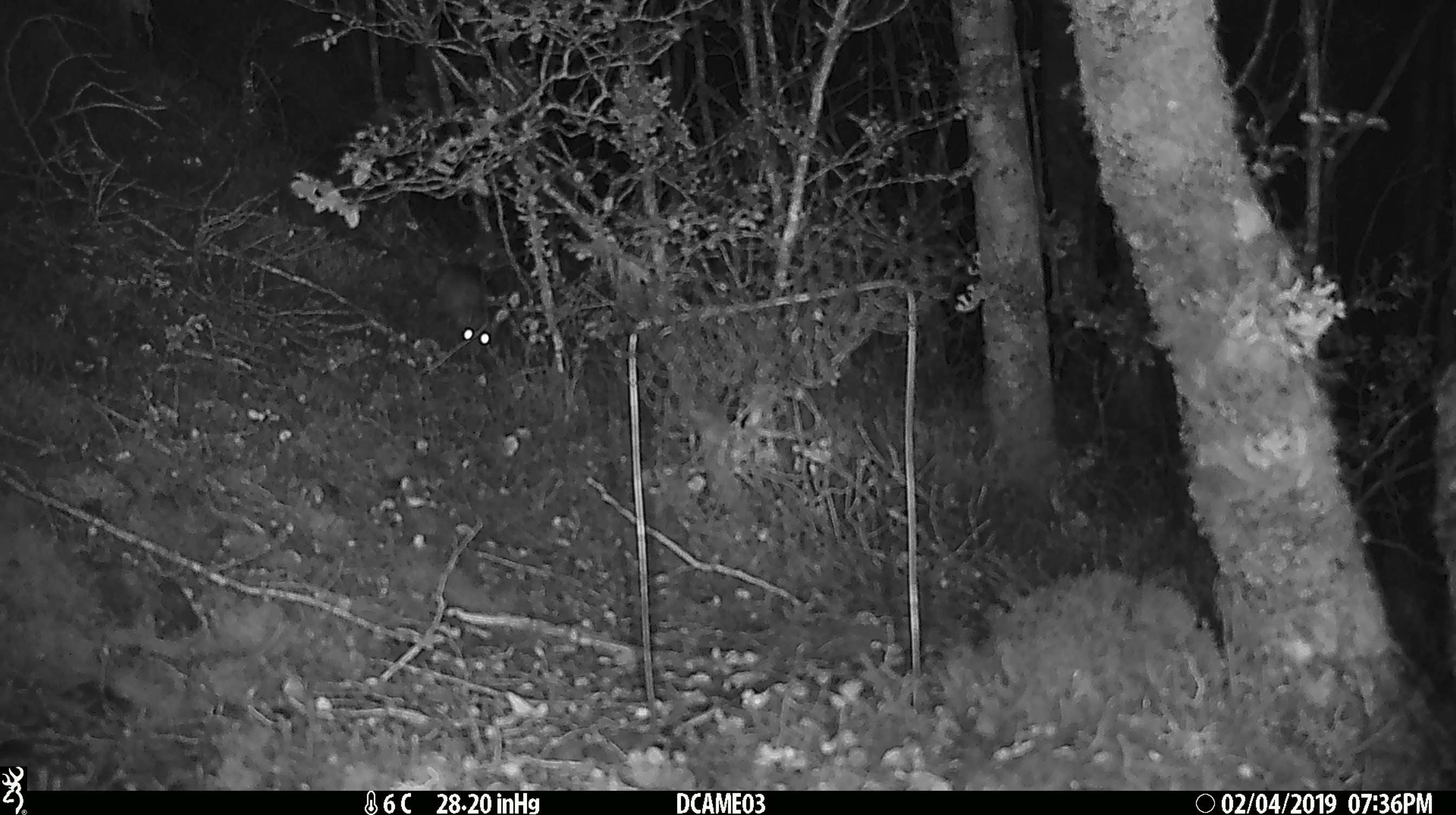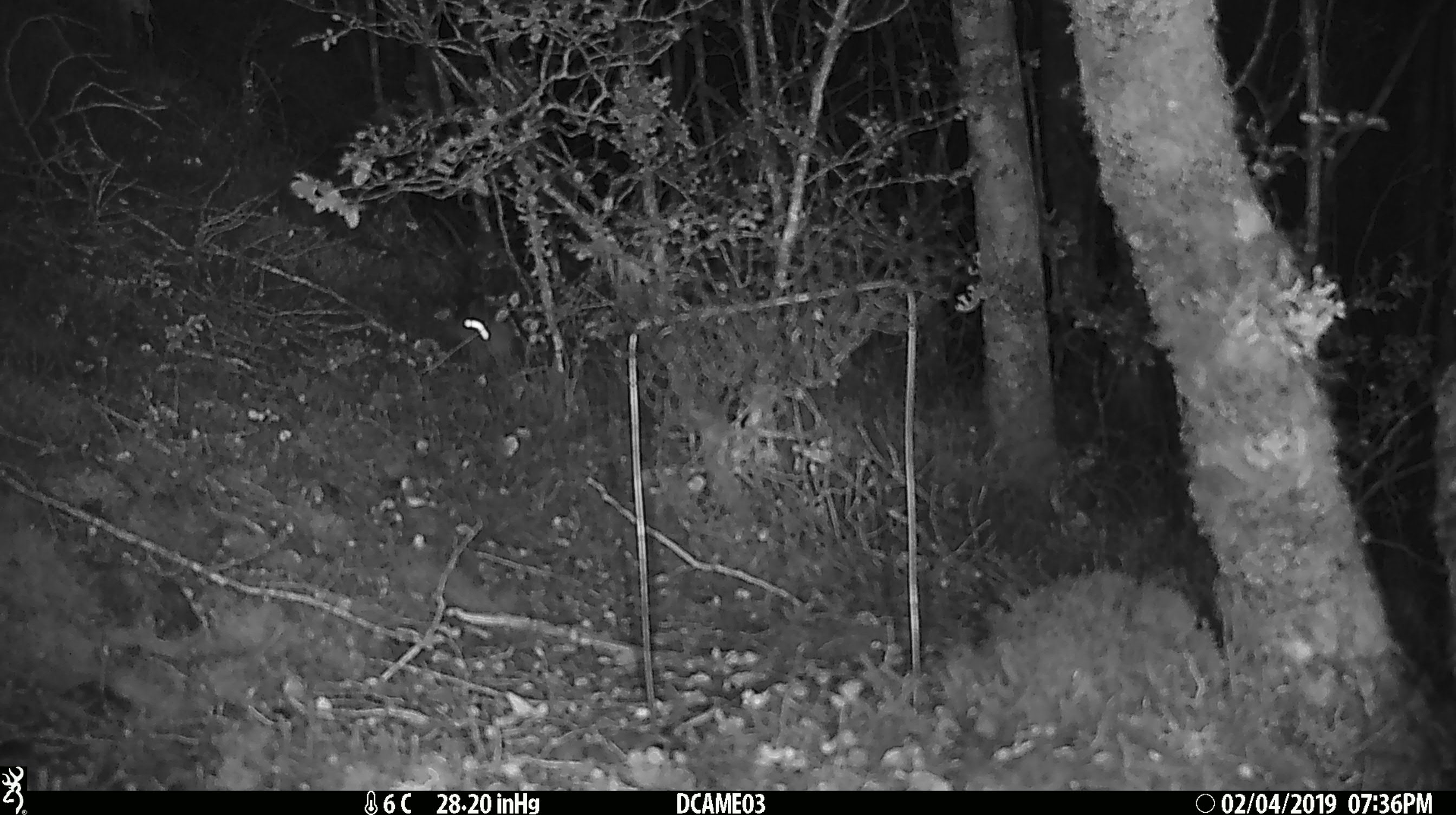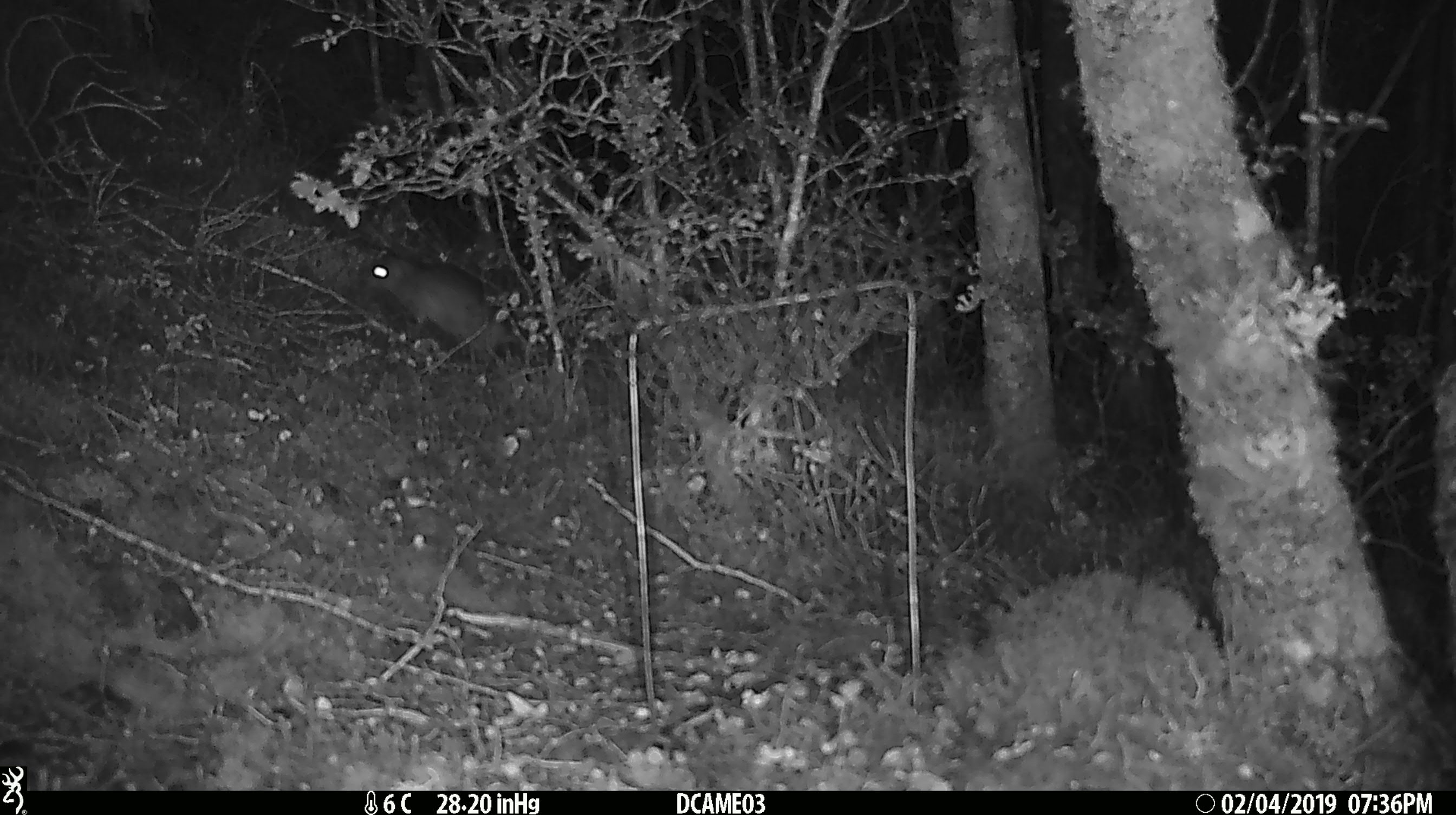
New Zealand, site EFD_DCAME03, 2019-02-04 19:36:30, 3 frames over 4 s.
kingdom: Animalia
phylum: Chordata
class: Mammalia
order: Rodentia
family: Muridae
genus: Rattus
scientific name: Rattus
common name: rat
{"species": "rat (Rattus)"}